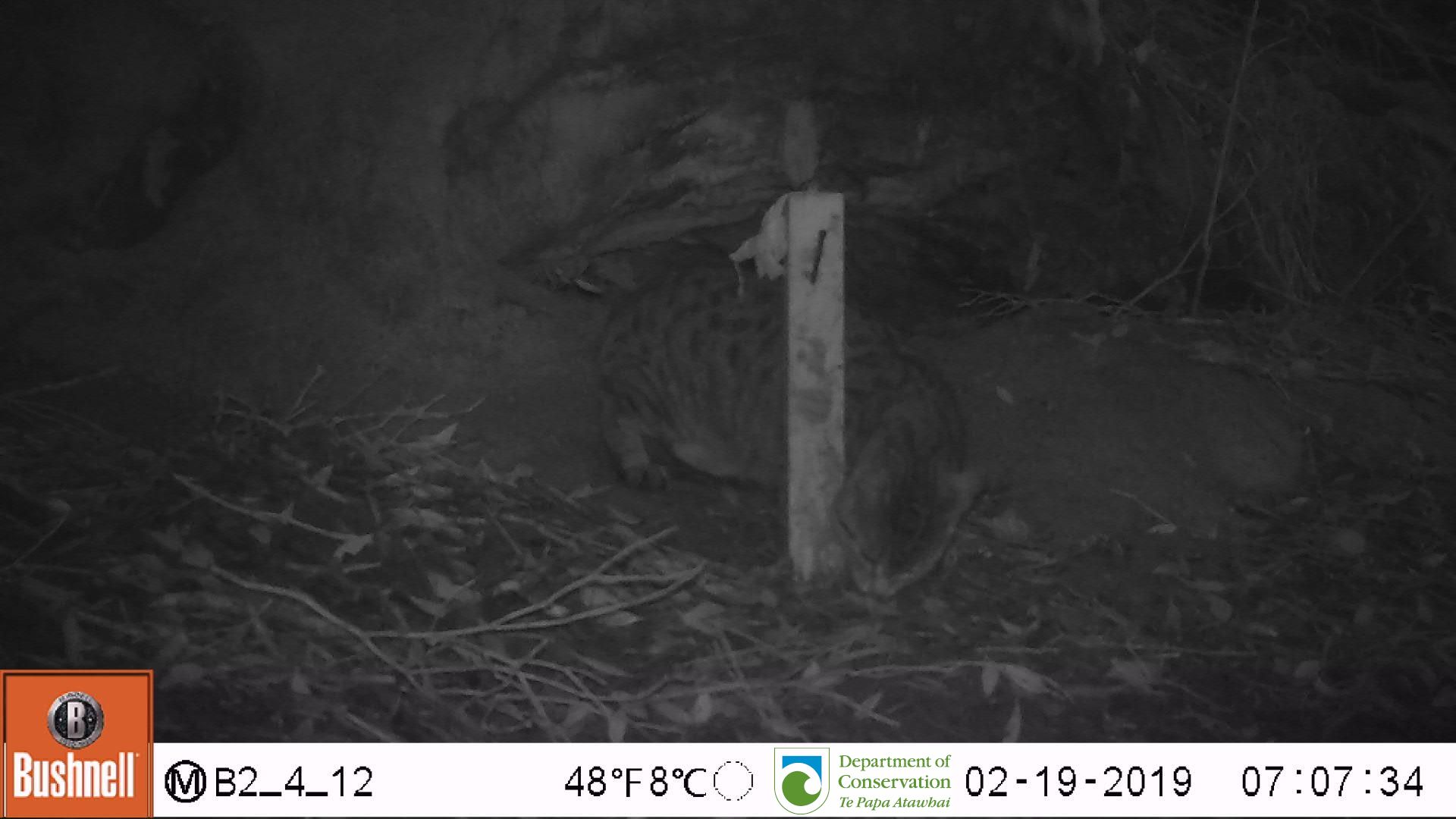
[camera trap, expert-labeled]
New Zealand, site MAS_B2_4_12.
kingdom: Animalia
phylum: Chordata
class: Mammalia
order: Carnivora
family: Felidae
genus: Felis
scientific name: Felis catus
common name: domestic cat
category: cat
Cat (domestic cat) (Felis catus).